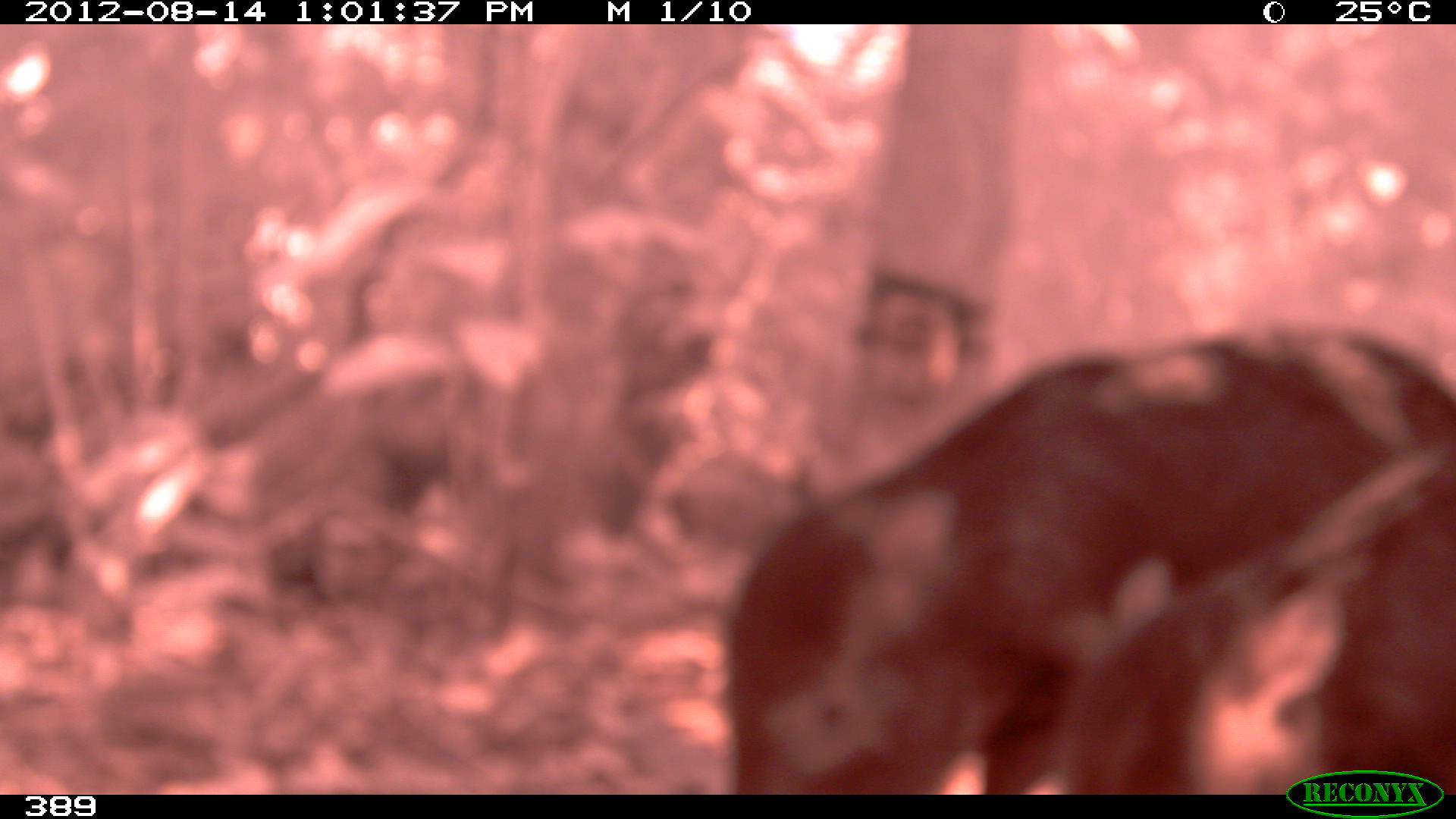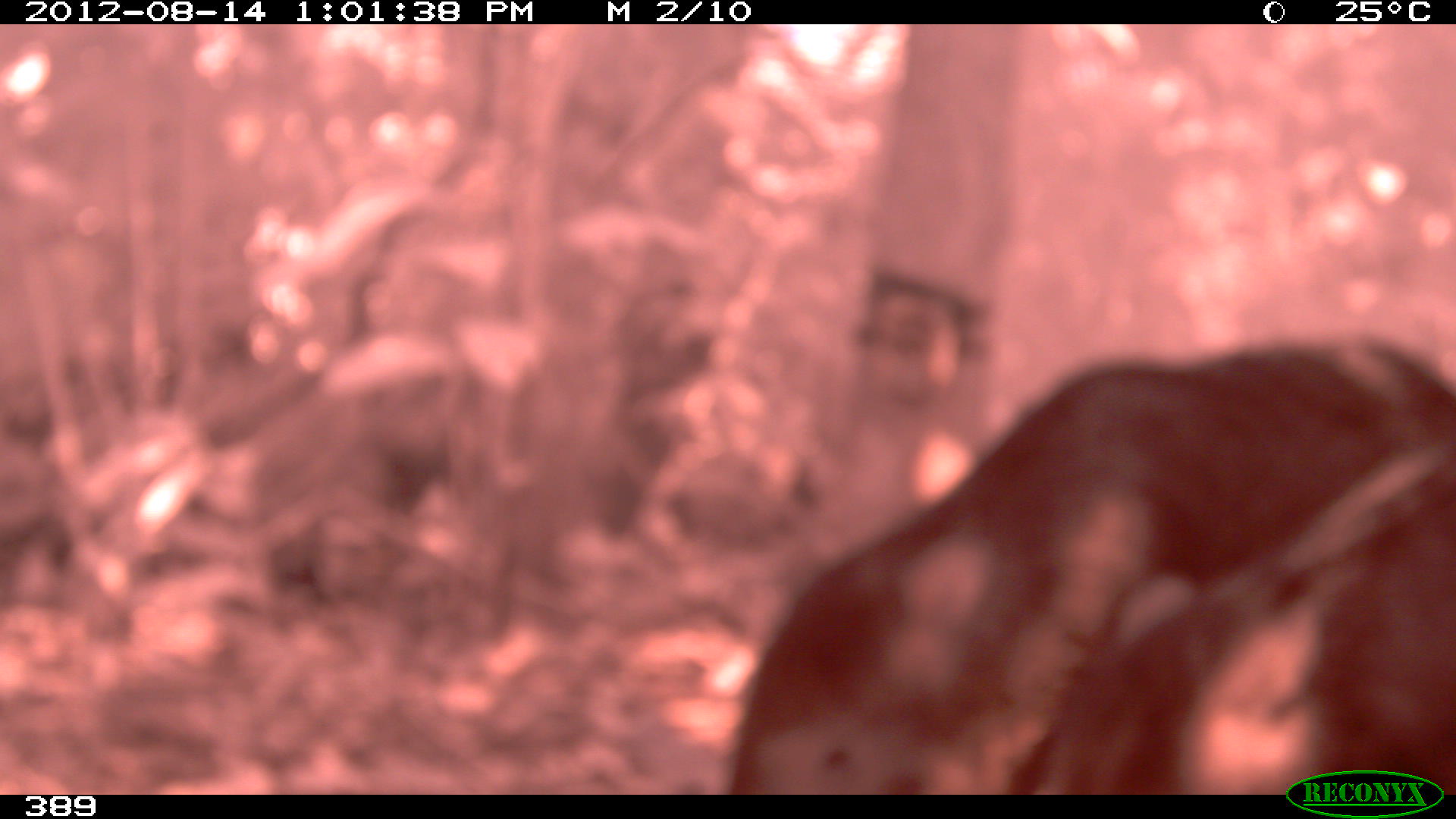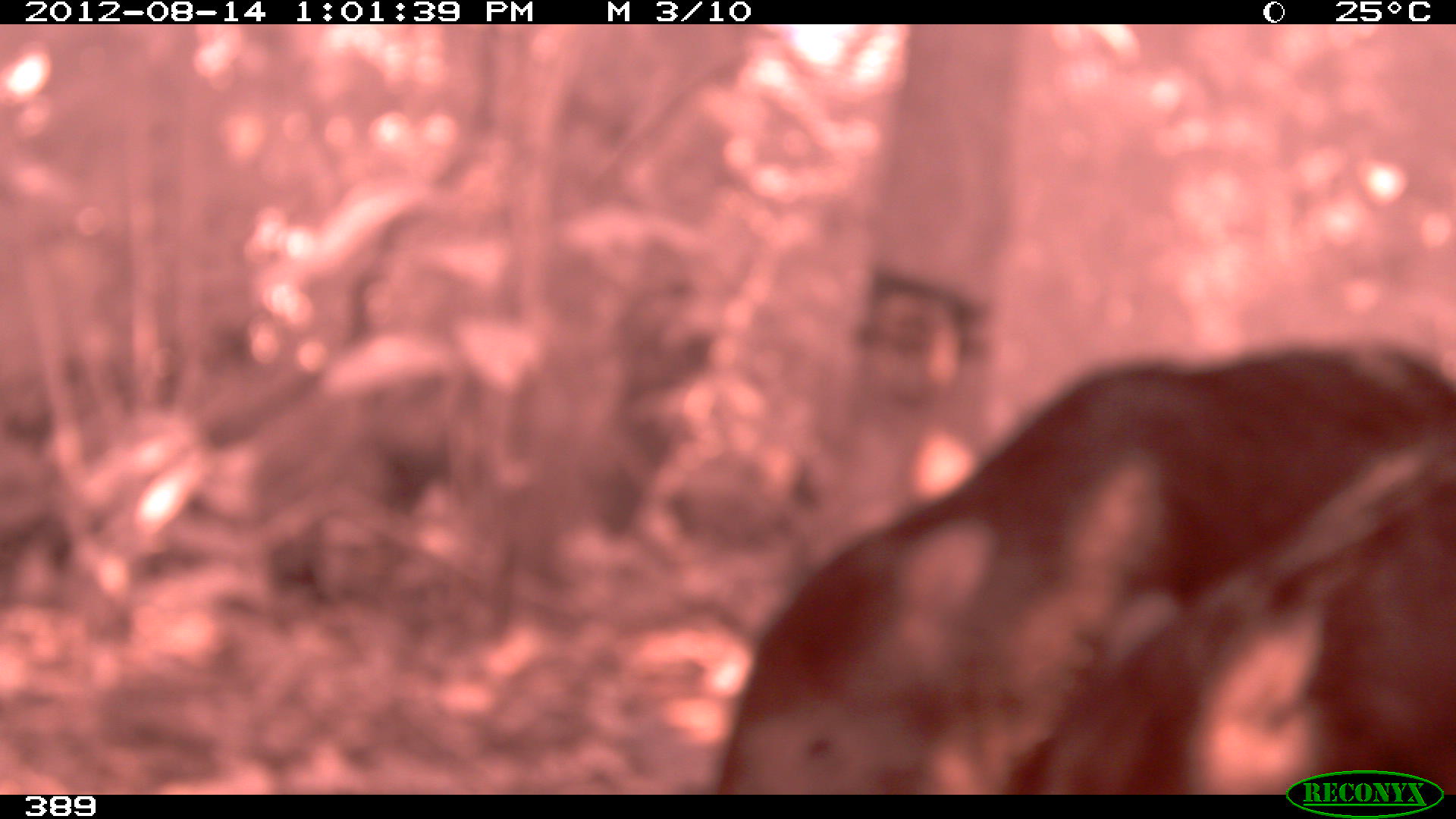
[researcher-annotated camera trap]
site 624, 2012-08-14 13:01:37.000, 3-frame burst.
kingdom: Animalia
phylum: Chordata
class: Mammalia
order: Artiodactyla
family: Tayassuidae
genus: Tayassu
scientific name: Tayassu pecari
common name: white-lipped peccary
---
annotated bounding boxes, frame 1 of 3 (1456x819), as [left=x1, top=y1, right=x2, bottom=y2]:
tayassu pecari: [left=721, top=320, right=1456, bottom=795]; [left=1046, top=430, right=1456, bottom=795]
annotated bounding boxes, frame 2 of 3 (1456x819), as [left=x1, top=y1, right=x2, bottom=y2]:
tayassu pecari: [left=721, top=328, right=1456, bottom=795]; [left=993, top=424, right=1456, bottom=795]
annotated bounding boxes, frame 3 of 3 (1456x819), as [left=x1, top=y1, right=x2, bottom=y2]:
tayassu pecari: [left=709, top=340, right=1456, bottom=795]; [left=999, top=417, right=1456, bottom=795]